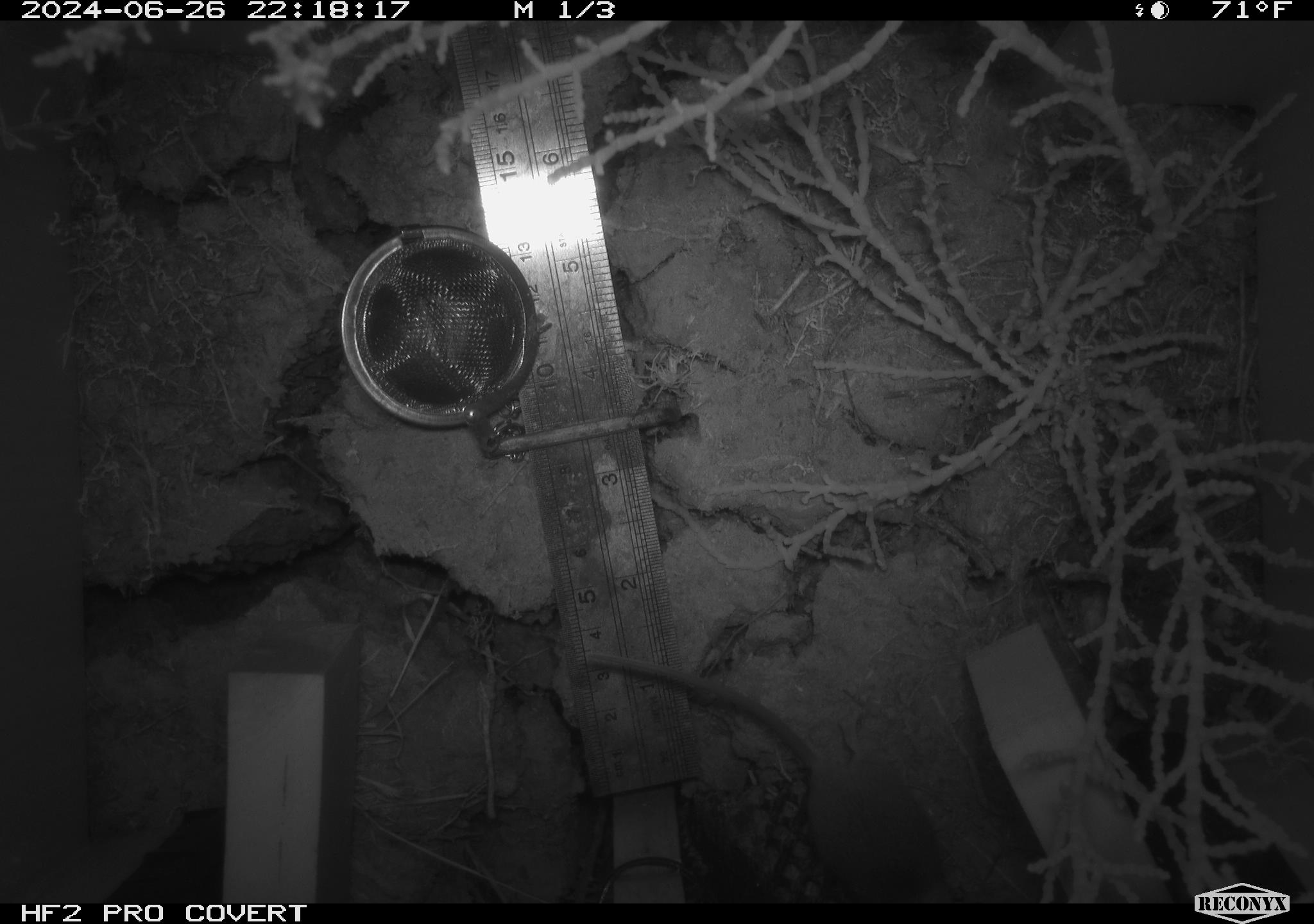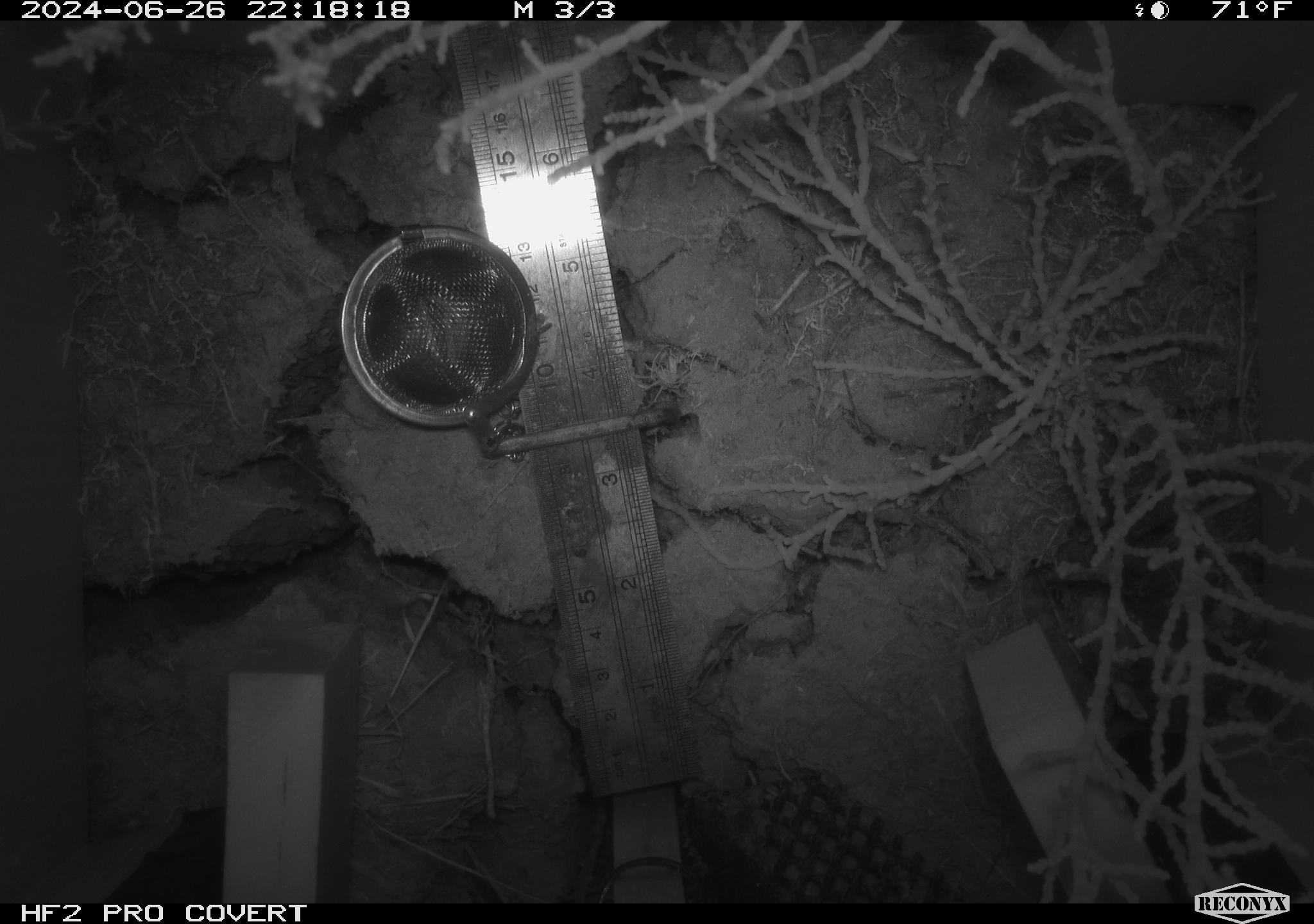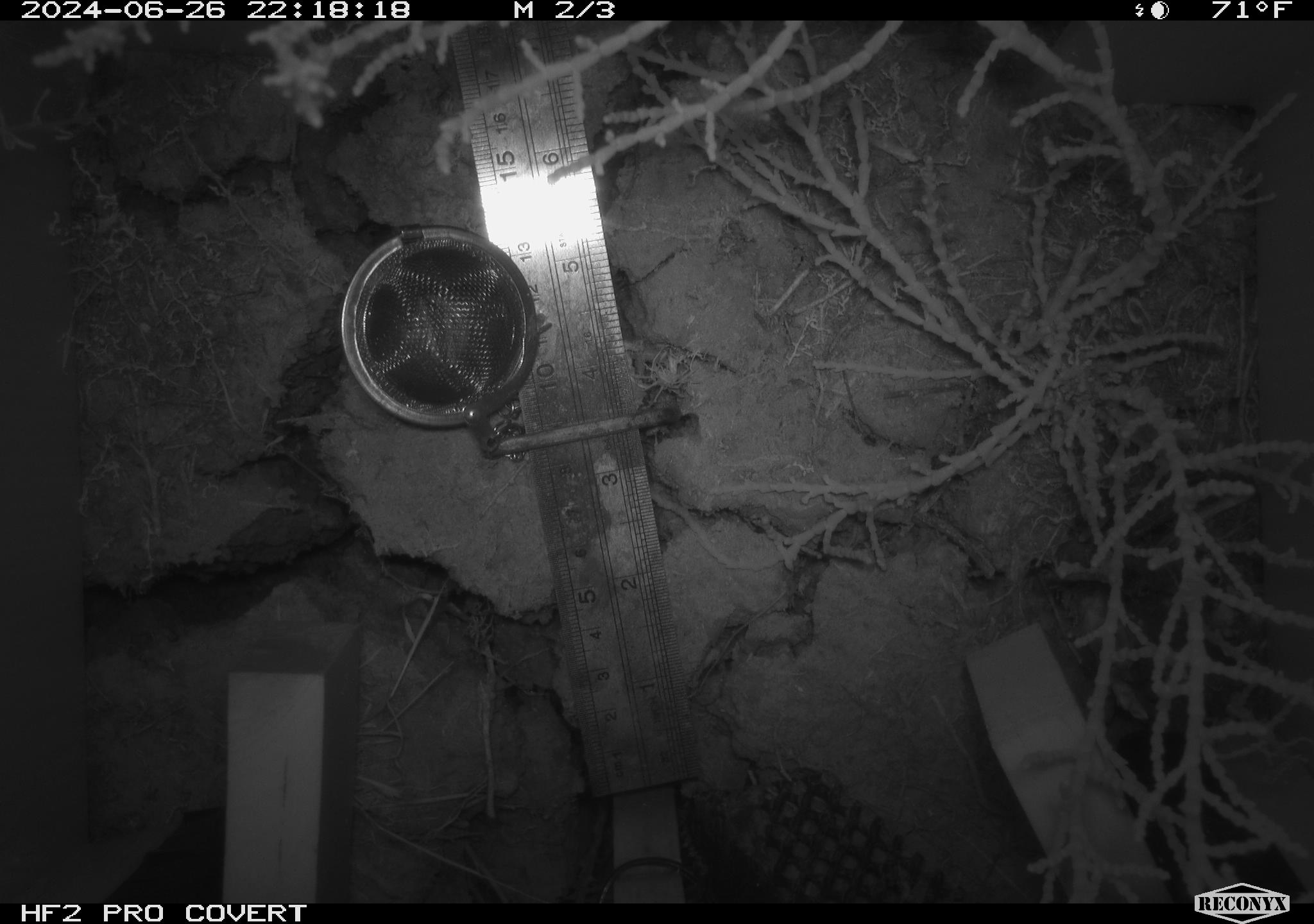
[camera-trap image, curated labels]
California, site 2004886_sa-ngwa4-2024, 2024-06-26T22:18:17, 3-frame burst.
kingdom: Animalia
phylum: Chordata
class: Mammalia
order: Rodentia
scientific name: Rodentia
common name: mouse species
Mouse species (Rodentia).